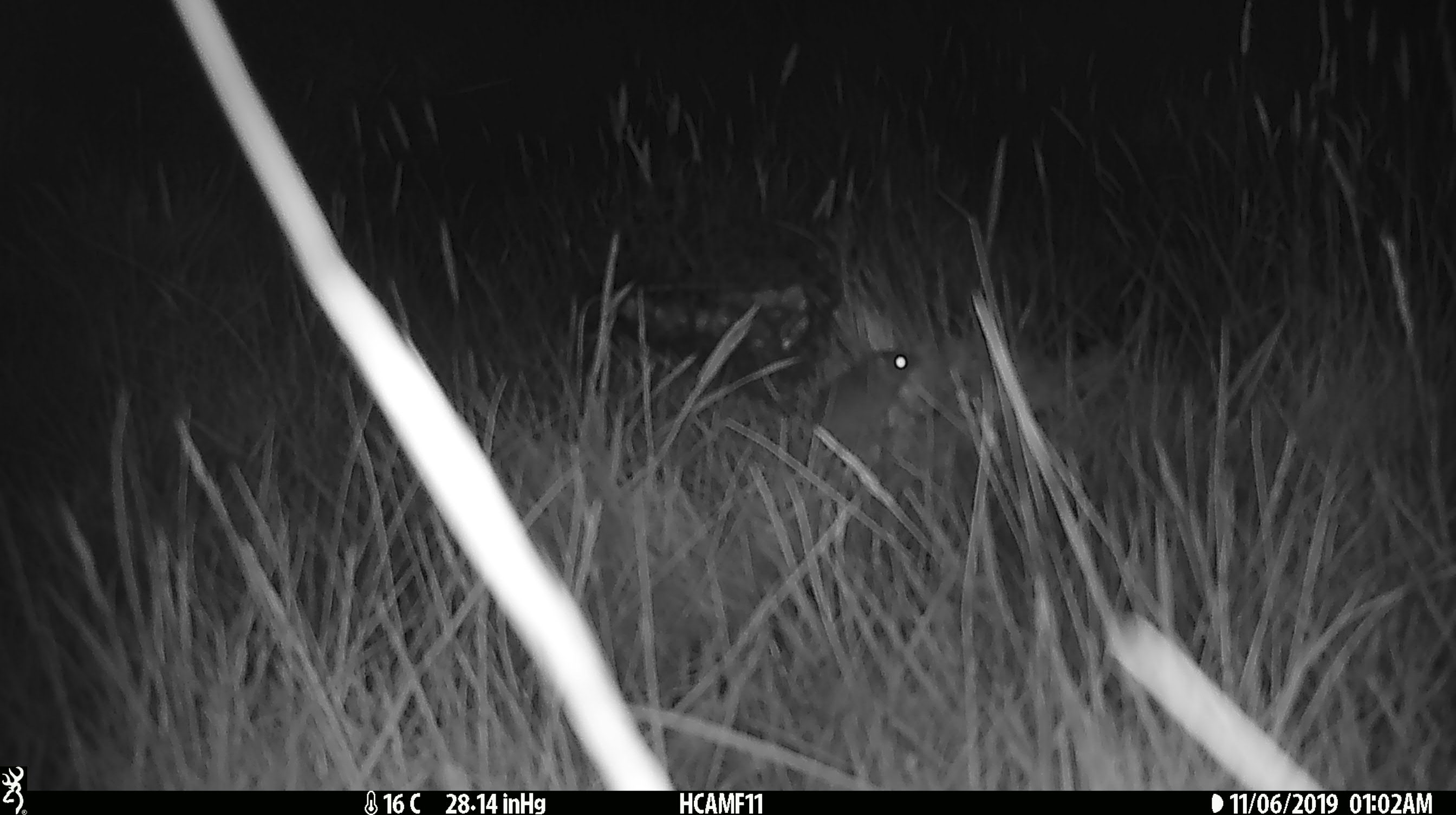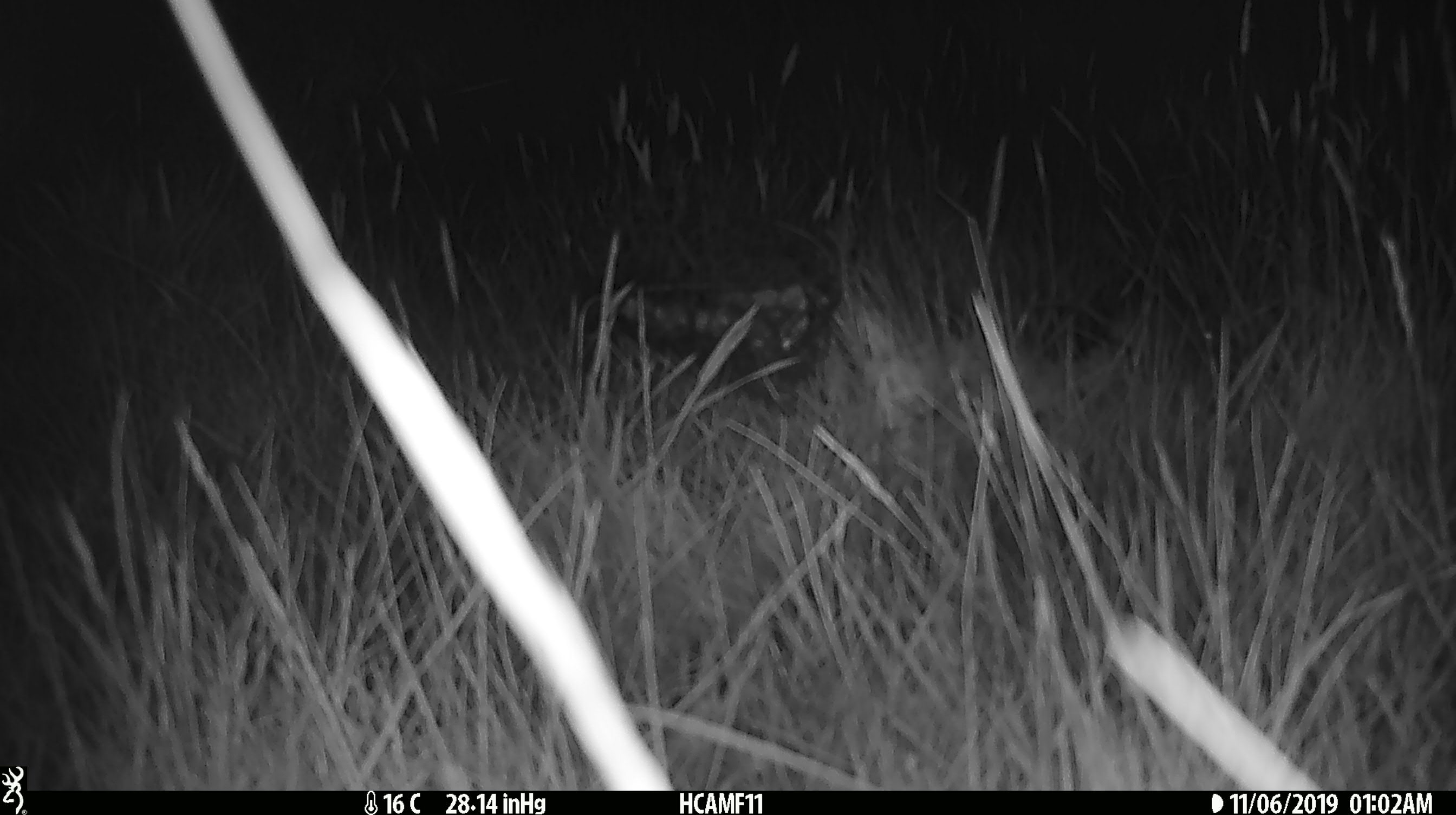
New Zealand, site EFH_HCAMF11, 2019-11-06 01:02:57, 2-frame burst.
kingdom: Animalia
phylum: Chordata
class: Mammalia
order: Rodentia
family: Muridae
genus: Mus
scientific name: Mus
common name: mouse